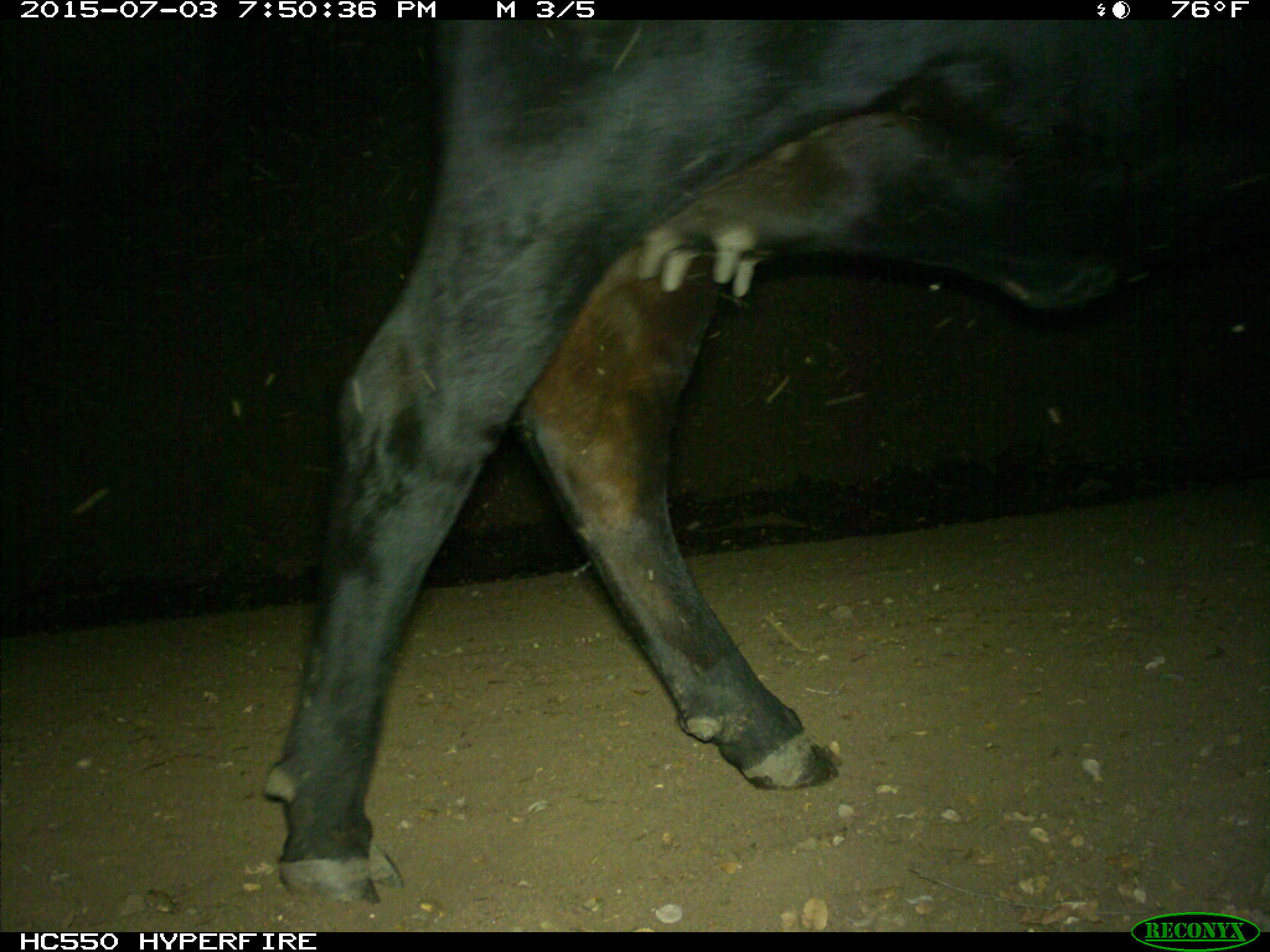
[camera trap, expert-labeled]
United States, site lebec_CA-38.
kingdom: Animalia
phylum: Chordata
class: Mammalia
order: Artiodactyla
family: Bovidae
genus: Bos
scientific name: Bos taurus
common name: domestic cow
Bos taurus (domestic cow).